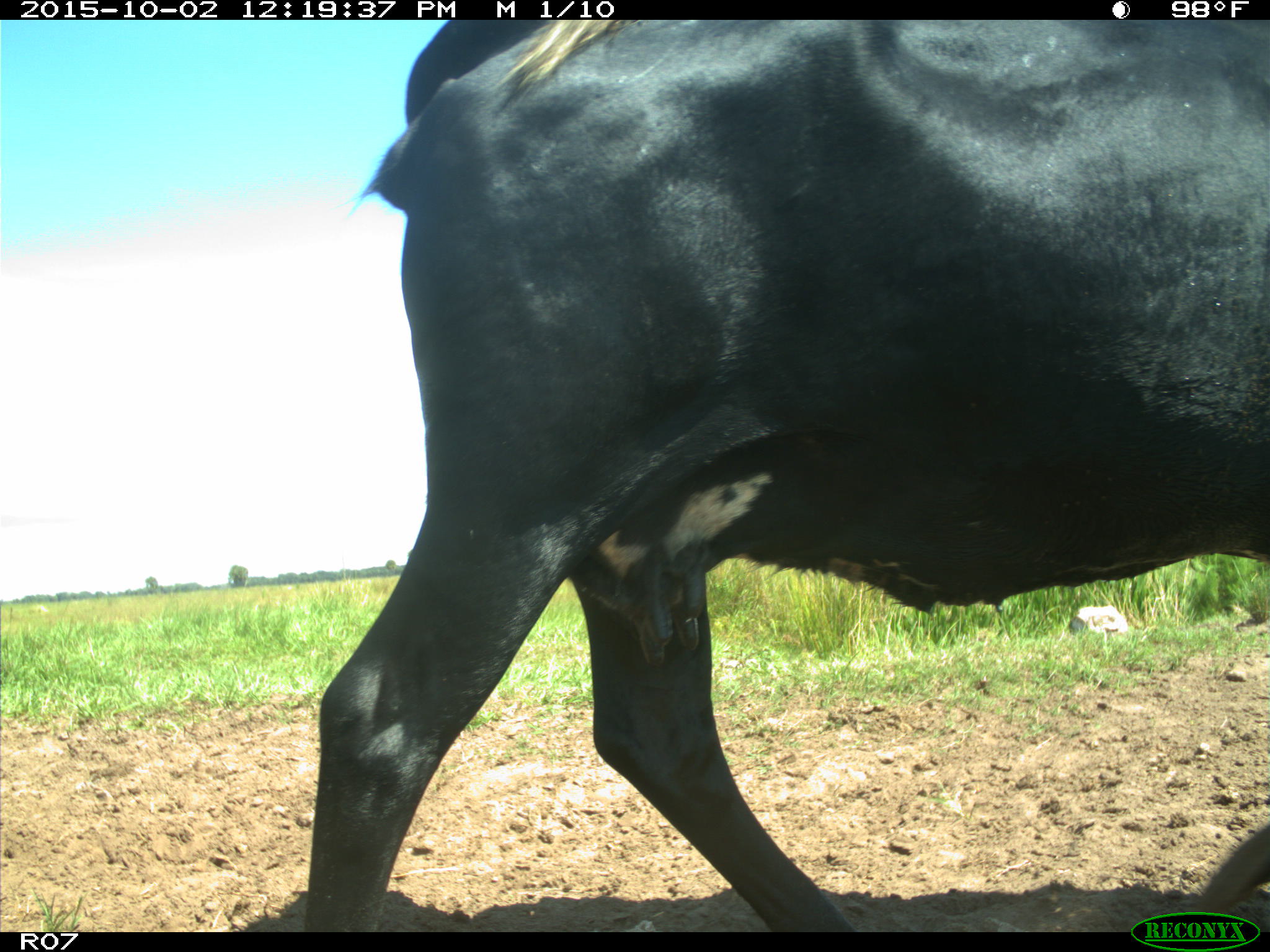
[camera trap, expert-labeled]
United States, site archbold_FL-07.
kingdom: Animalia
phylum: Chordata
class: Mammalia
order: Artiodactyla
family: Bovidae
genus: Bos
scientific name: Bos taurus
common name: domestic cow